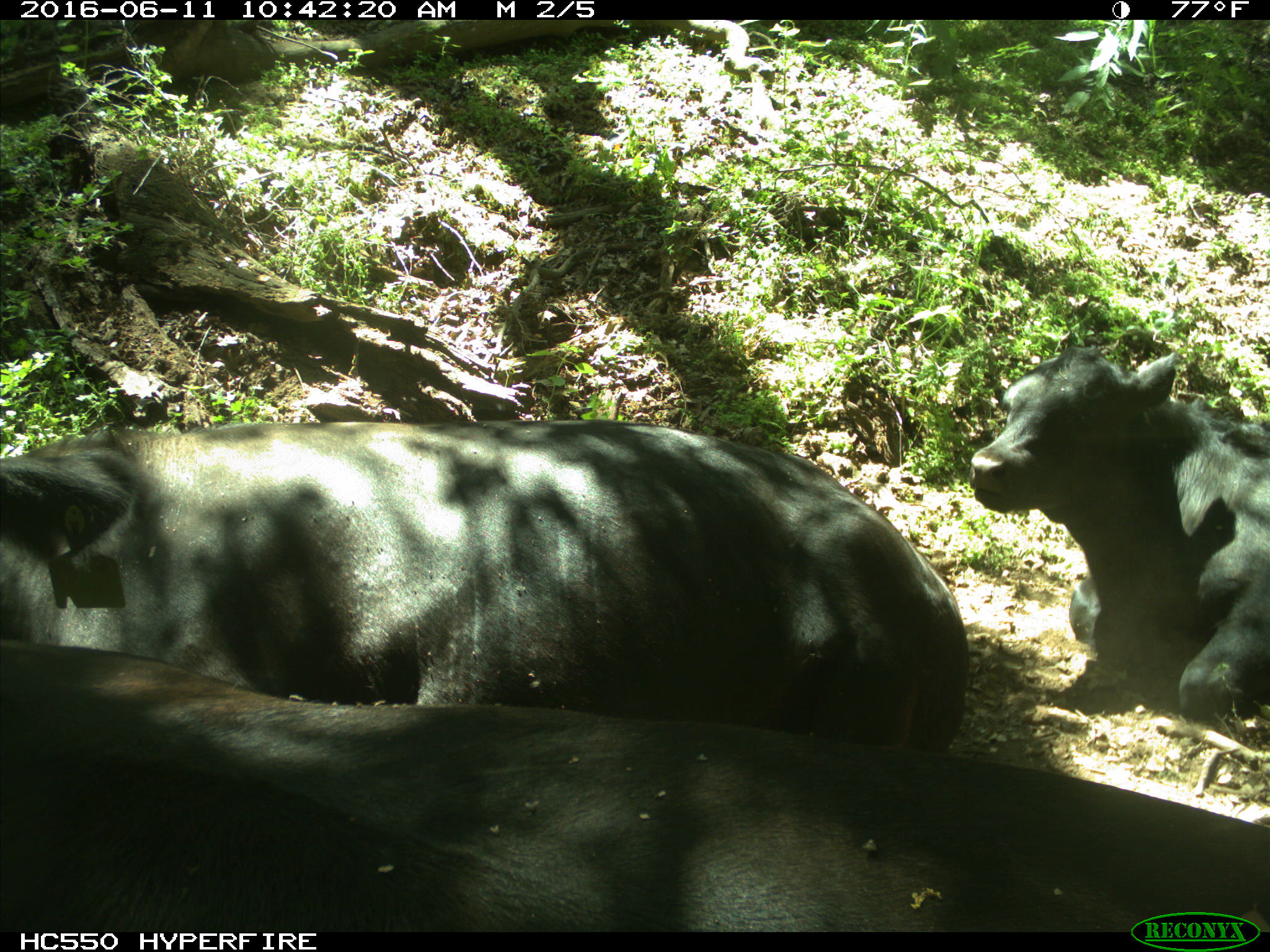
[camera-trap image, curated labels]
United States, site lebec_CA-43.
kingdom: Animalia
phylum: Chordata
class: Mammalia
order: Artiodactyla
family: Bovidae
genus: Bos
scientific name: Bos taurus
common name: domestic cow